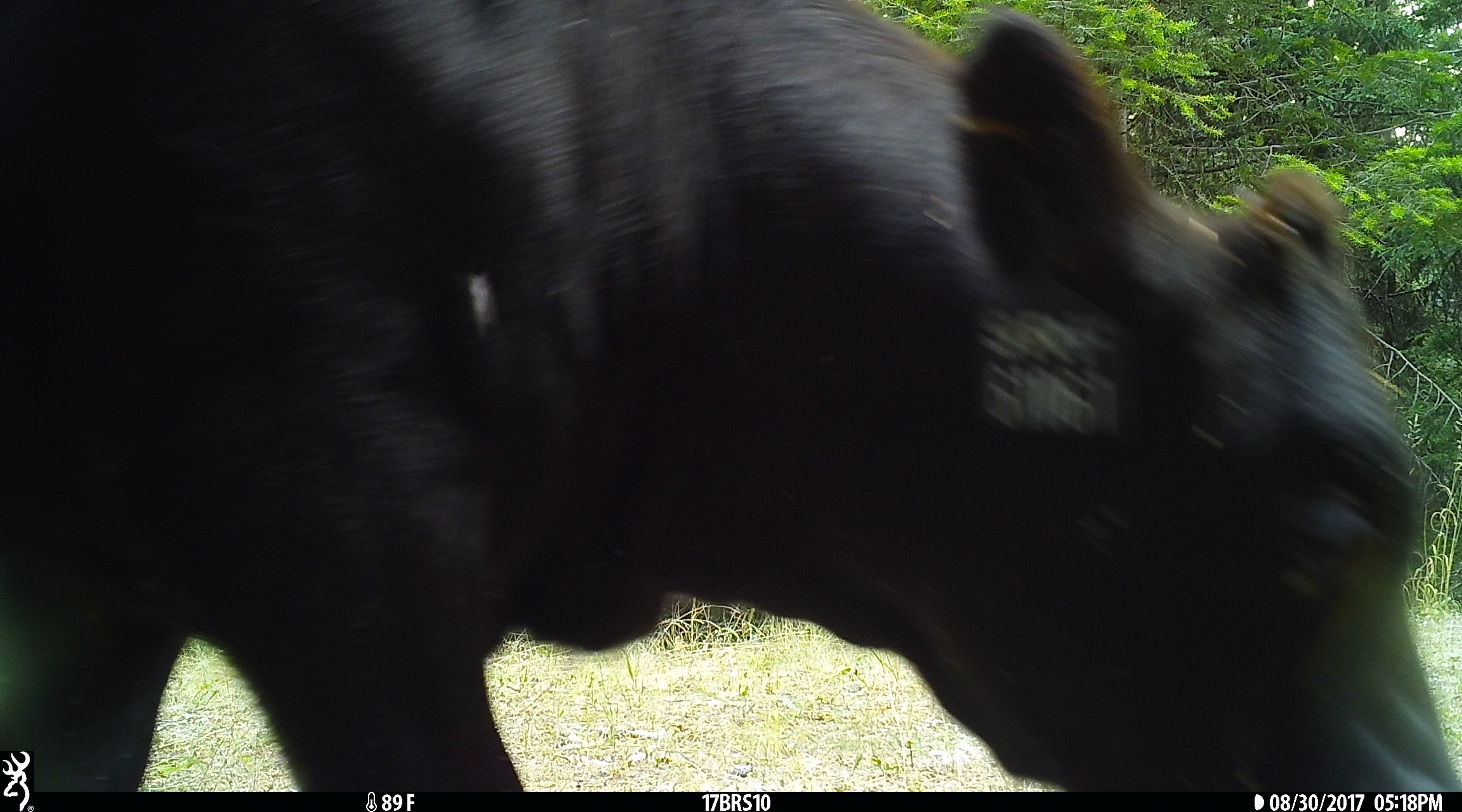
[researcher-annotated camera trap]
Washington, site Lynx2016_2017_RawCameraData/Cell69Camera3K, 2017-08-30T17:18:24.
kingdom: Animalia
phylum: Chordata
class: Mammalia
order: Artiodactyla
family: Bovidae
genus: Bos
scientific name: Bos taurus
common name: domestic cattle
Domestic cattle (Bos taurus). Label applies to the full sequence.